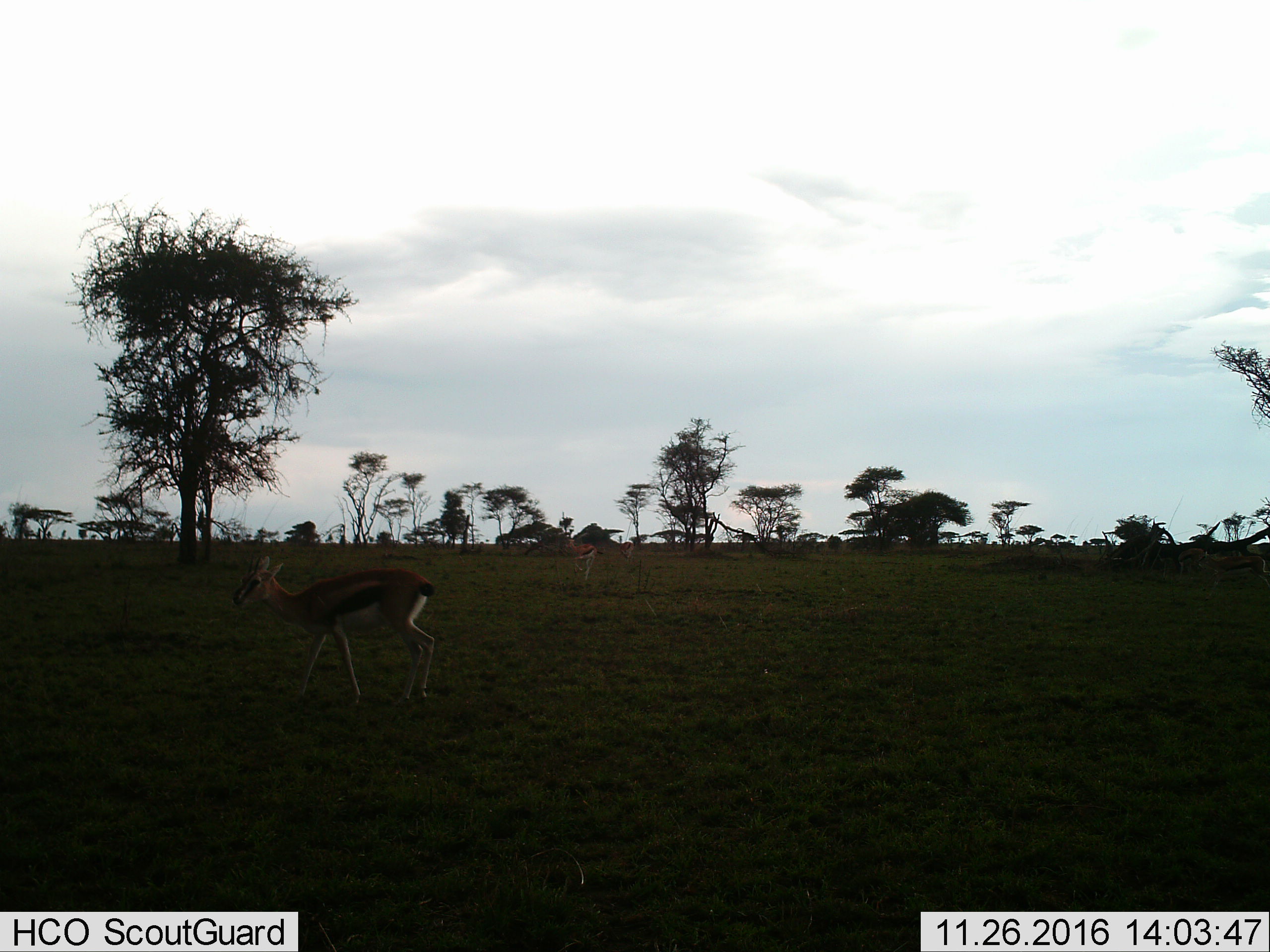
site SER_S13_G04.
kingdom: Animalia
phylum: Chordata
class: Mammalia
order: Artiodactyla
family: Bovidae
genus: Eudorcas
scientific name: Eudorcas thomsonii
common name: thomson's gazelle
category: gazellethomsons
Gazellethomsons (thomson's gazelle) (Eudorcas thomsonii), count 2. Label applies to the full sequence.